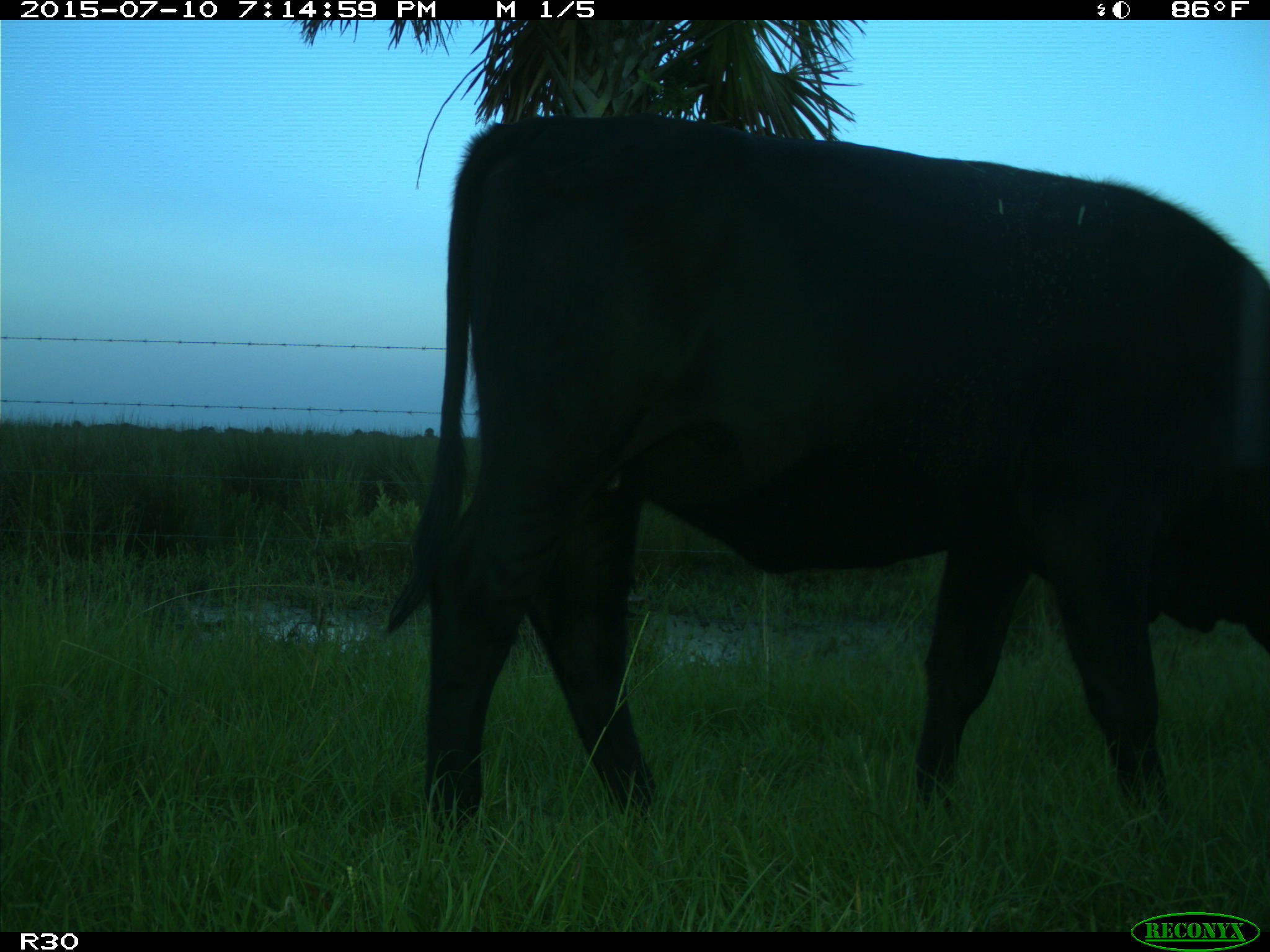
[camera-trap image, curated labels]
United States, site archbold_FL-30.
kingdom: Animalia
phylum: Chordata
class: Mammalia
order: Artiodactyla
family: Bovidae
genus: Bos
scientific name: Bos taurus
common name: domestic cow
Bos taurus (domestic cow).